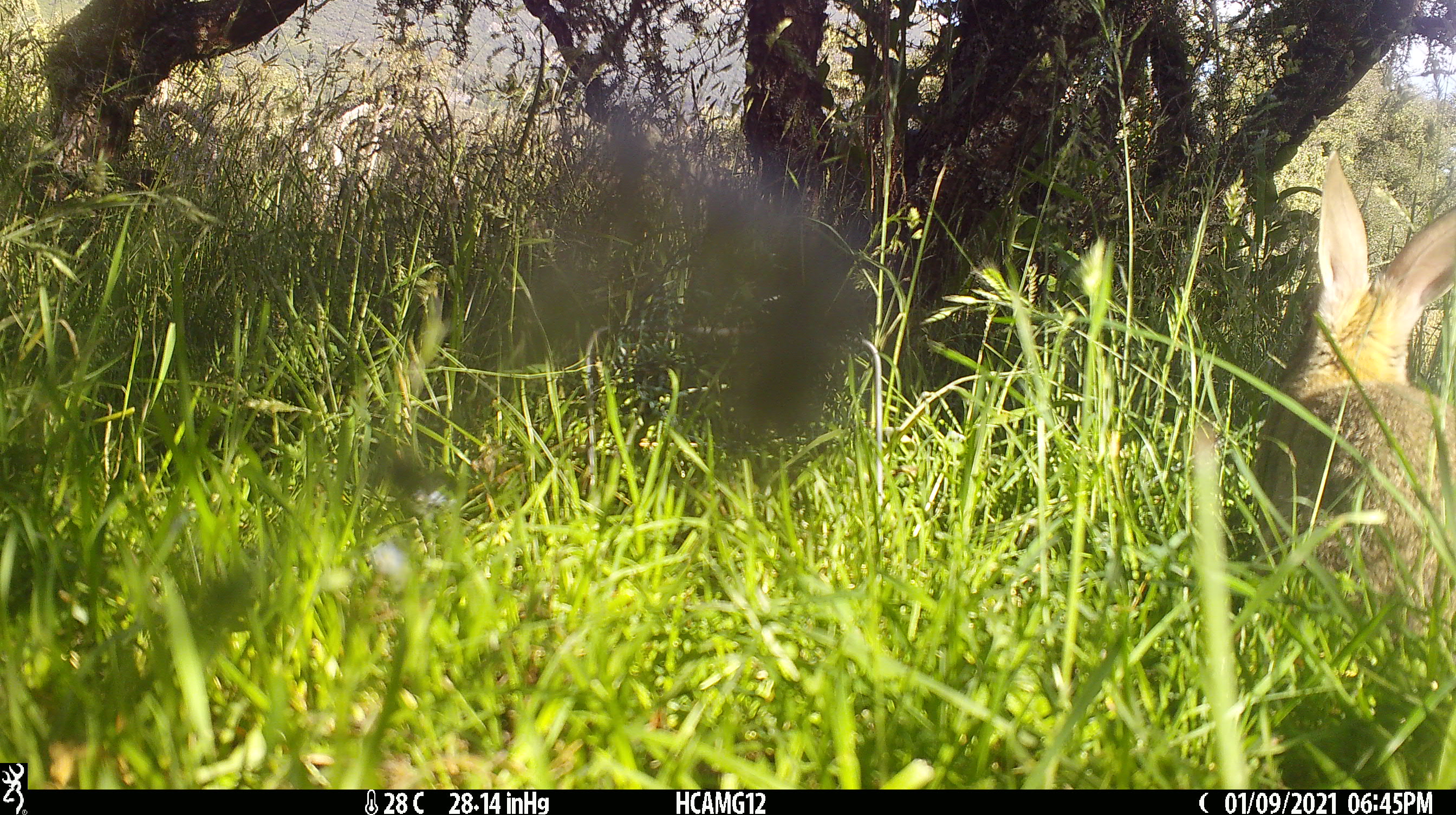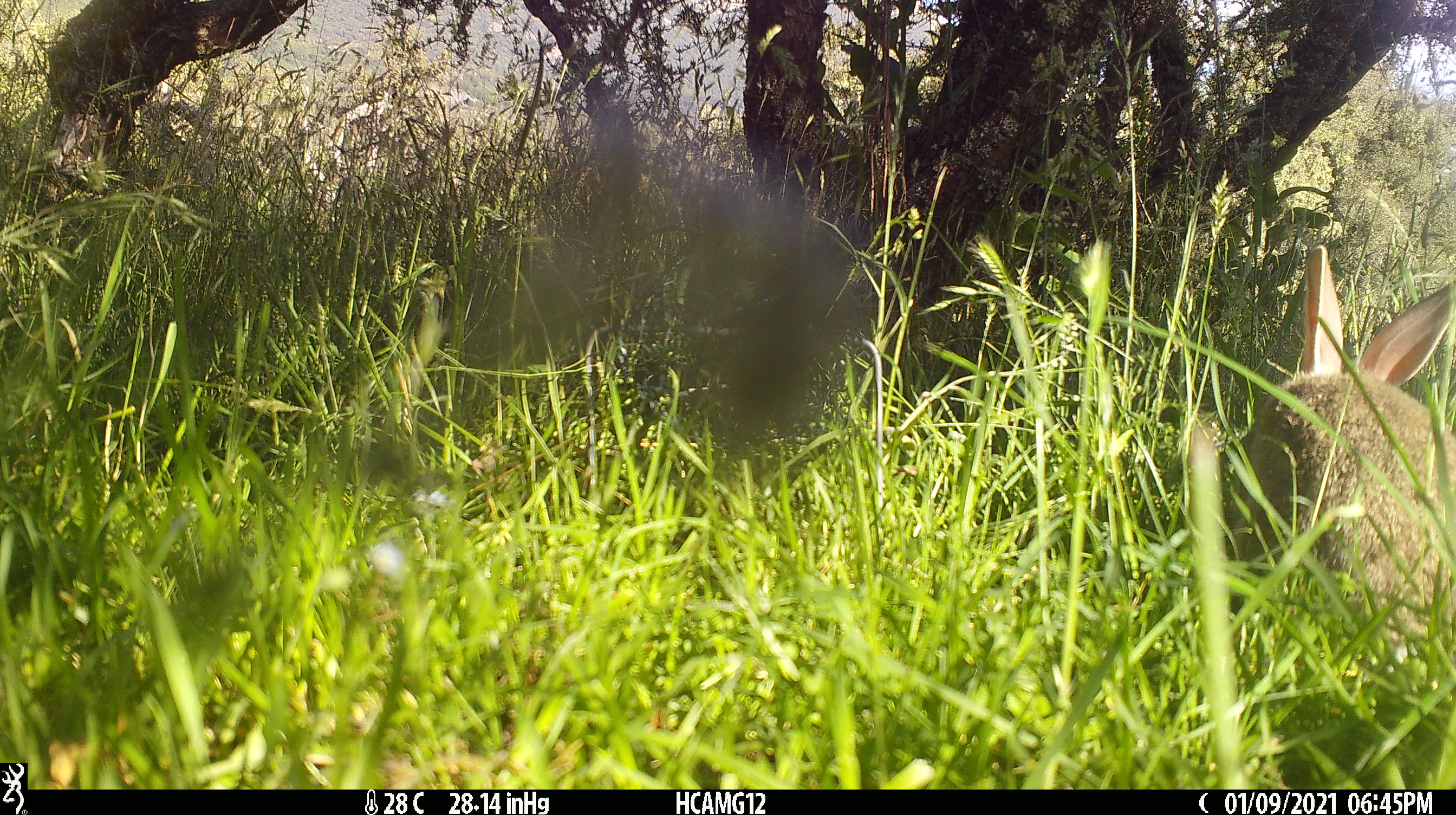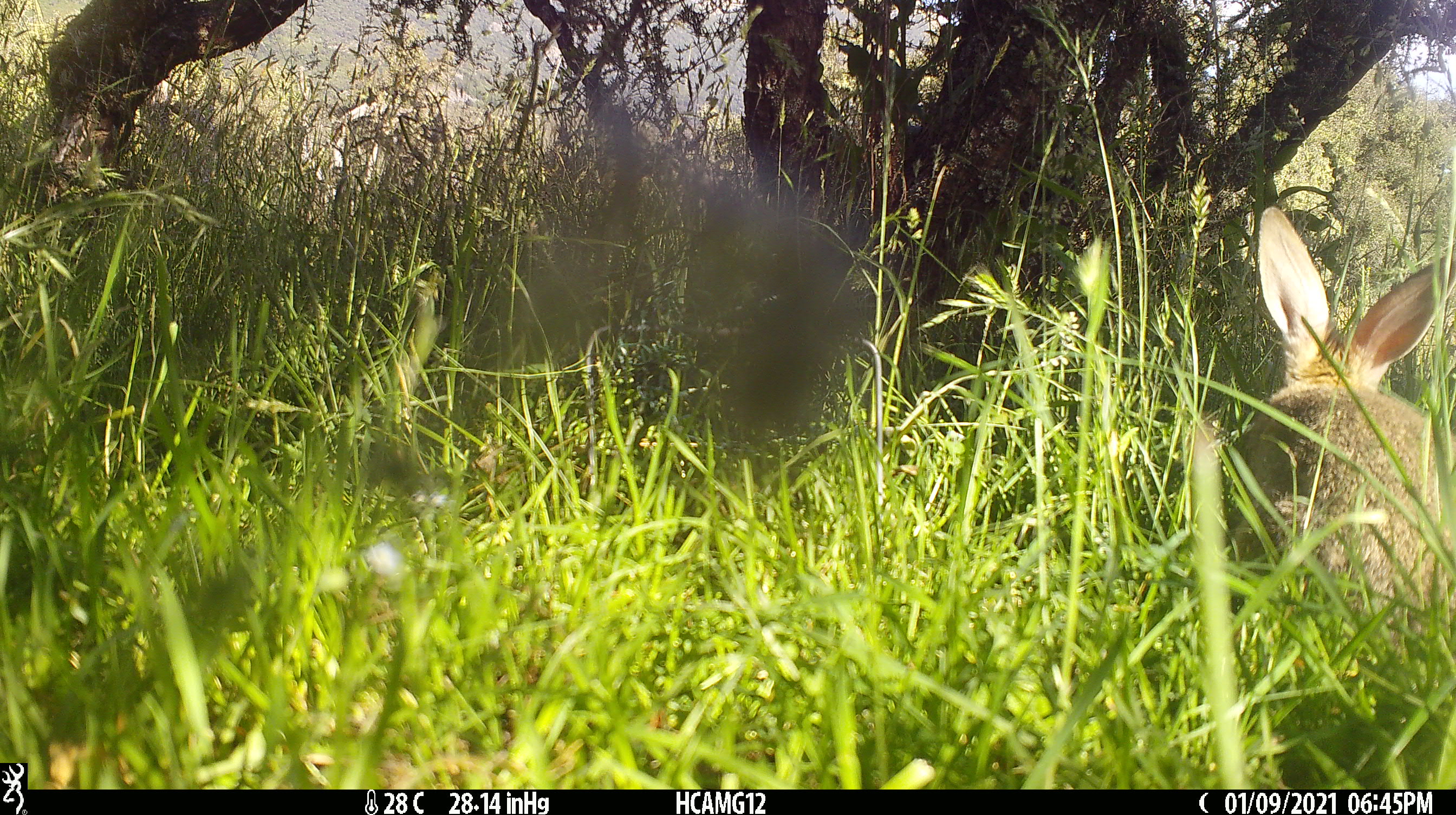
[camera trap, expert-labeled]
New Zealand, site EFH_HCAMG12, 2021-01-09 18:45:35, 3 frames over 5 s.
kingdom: Animalia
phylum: Chordata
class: Mammalia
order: Lagomorpha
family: Leporidae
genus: Oryctolagus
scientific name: Oryctolagus cuniculus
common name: european rabbit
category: rabbit